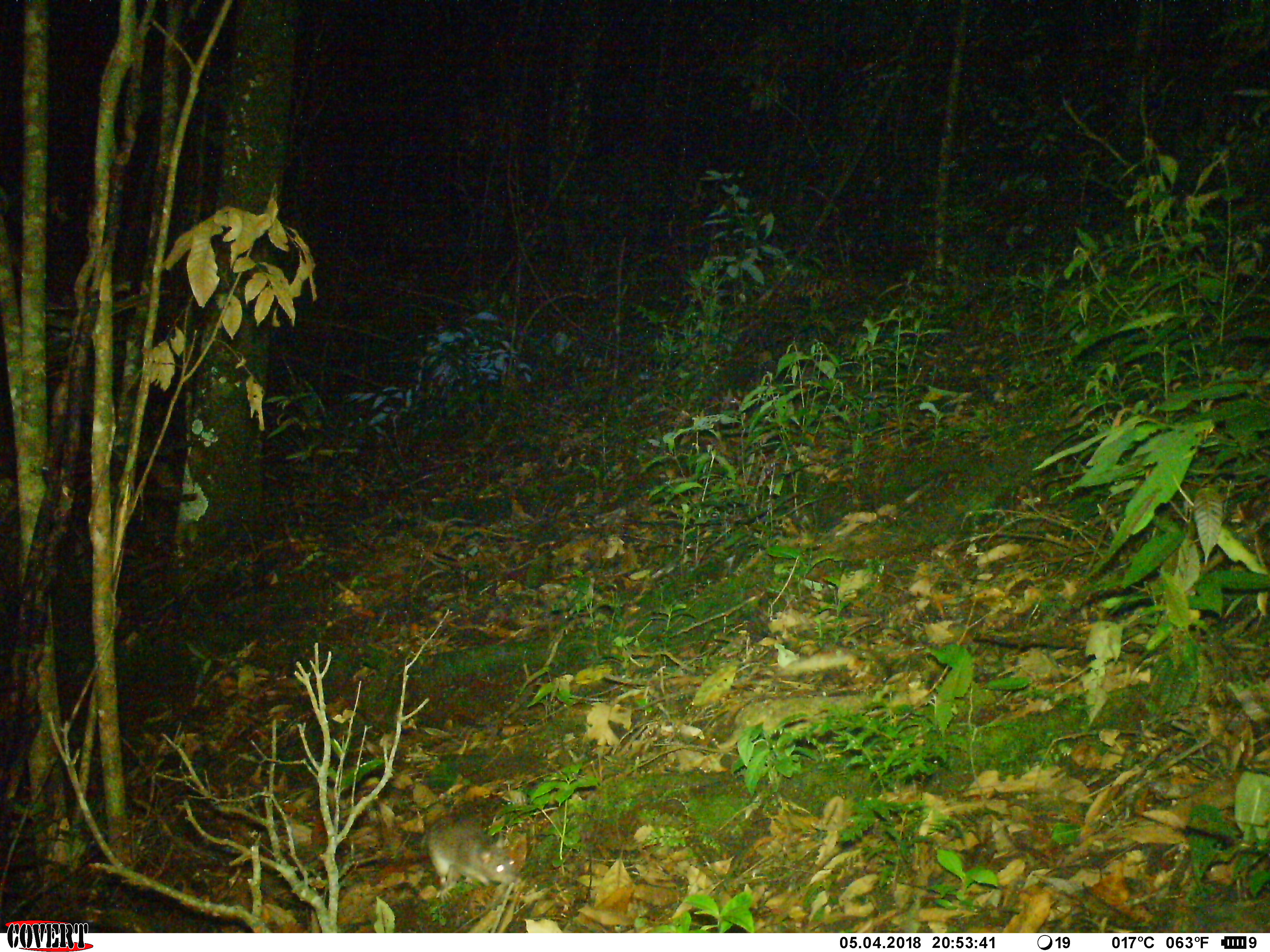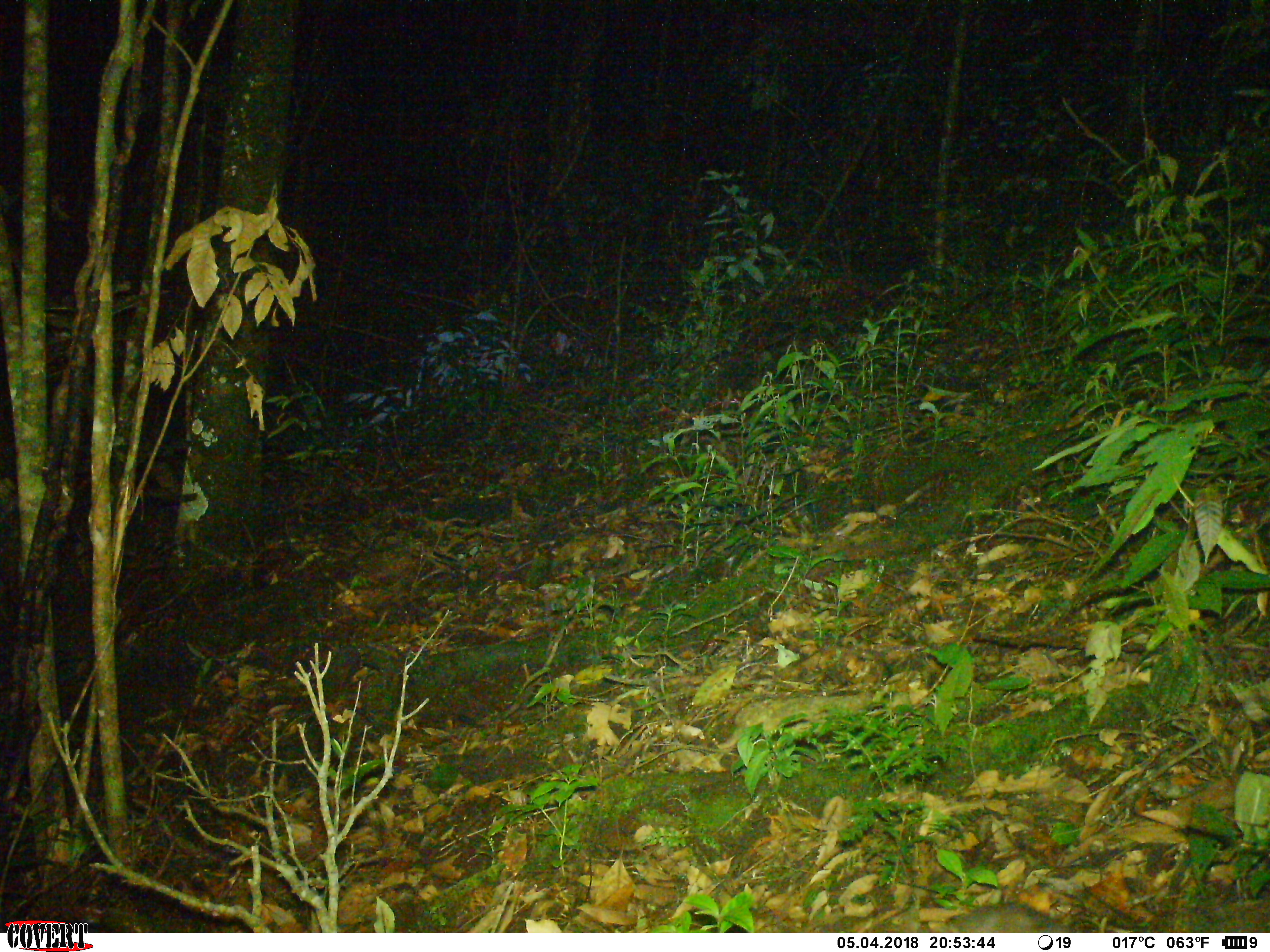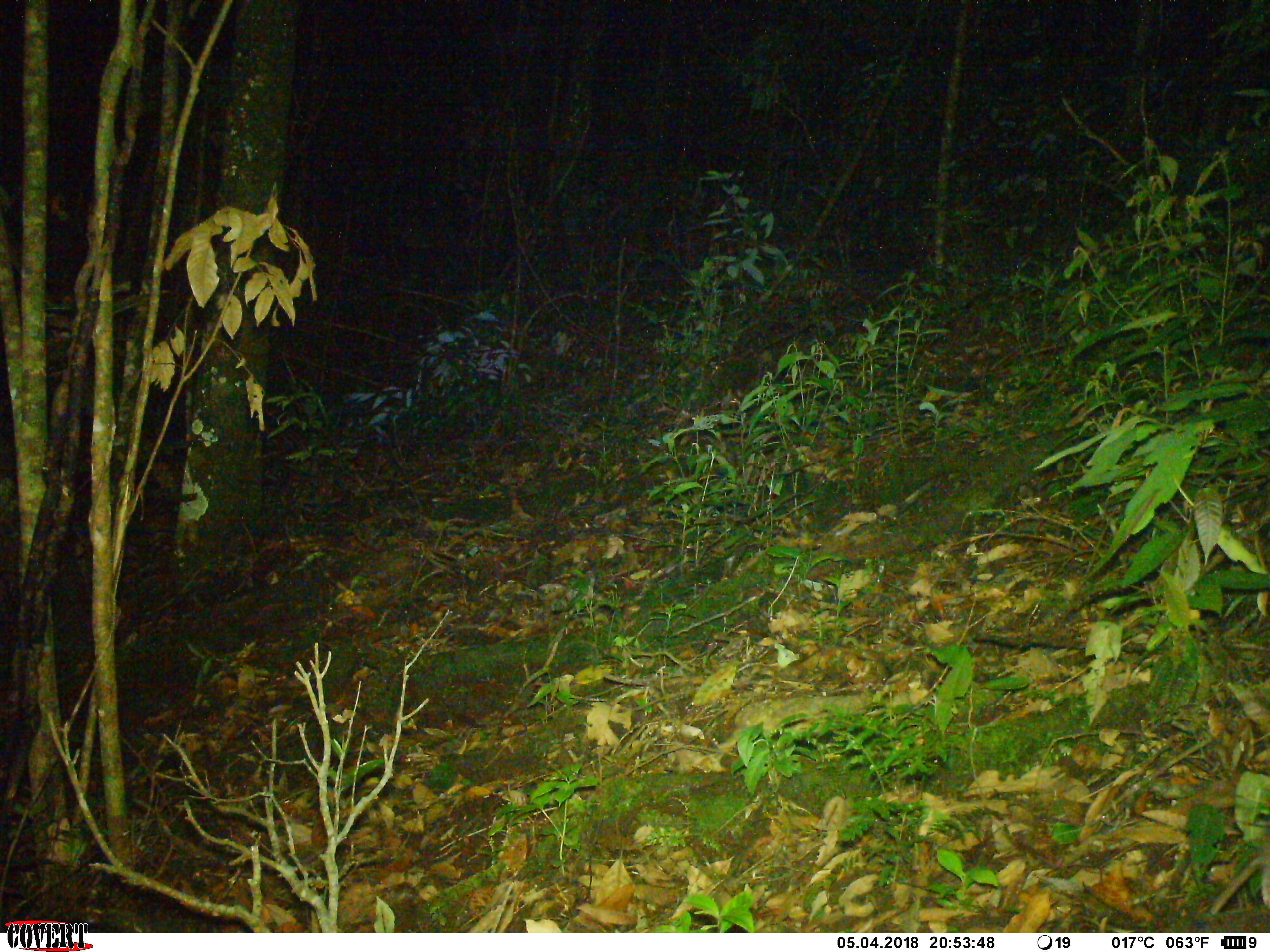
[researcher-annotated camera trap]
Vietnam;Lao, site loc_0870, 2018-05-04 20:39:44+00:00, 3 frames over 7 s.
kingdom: Animalia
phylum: Chordata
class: Mammalia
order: Rodentia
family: Muridae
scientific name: Muridae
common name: old-world mice and rats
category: unidentified murid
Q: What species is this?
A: Unidentified murid (old-world mice and rats) (Muridae).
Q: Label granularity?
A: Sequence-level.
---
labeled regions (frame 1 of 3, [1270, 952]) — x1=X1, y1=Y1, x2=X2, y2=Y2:
unidentified murid: x1=416, y1=814, x2=522, y2=904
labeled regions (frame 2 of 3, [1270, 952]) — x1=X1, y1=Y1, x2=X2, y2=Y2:
unidentified murid: x1=937, y1=902, x2=1069, y2=933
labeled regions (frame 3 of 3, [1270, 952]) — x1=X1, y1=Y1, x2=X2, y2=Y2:
unidentified murid: x1=1165, y1=906, x2=1270, y2=933